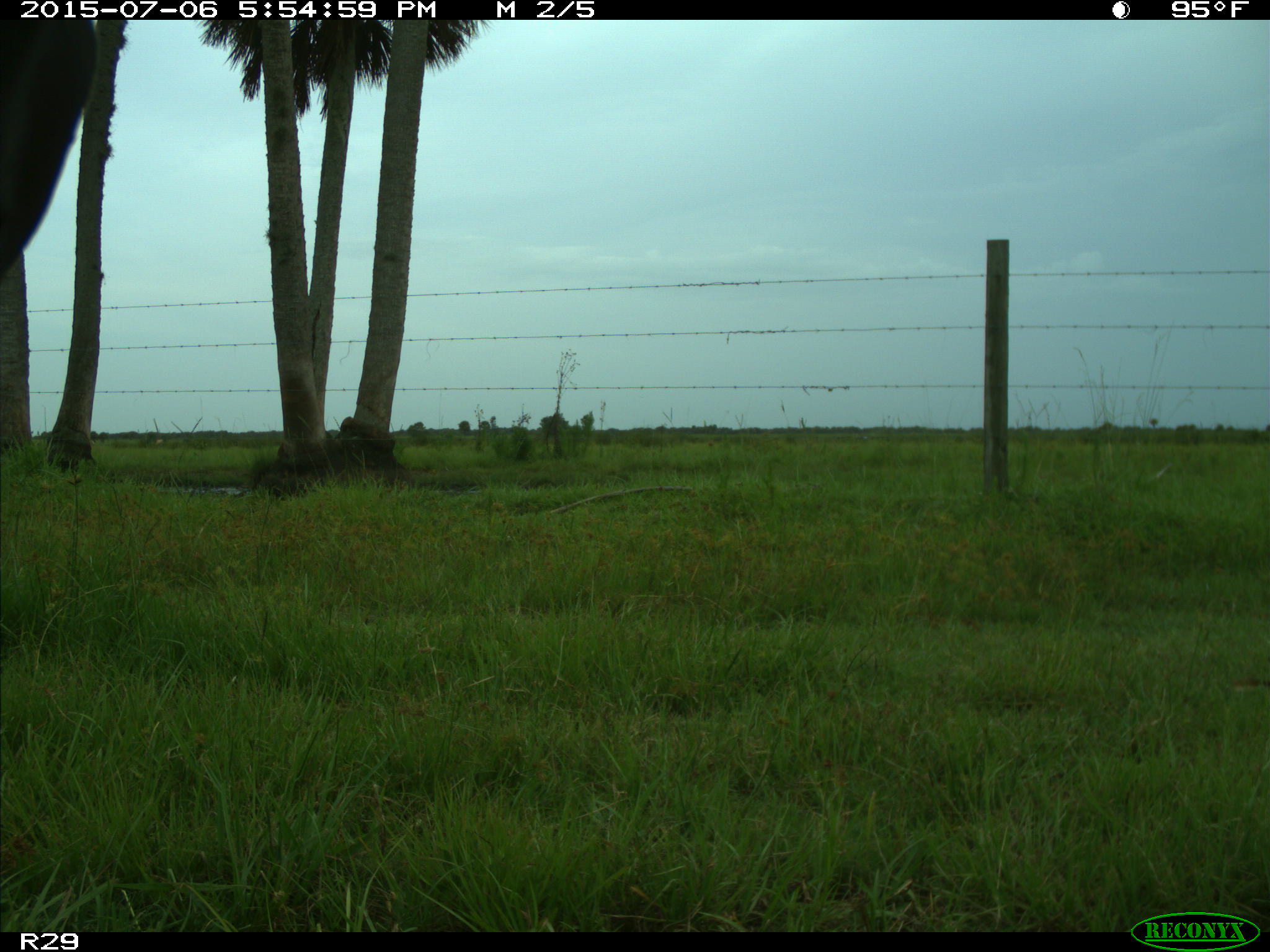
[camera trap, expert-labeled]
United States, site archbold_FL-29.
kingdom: Animalia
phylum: Chordata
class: Mammalia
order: Artiodactyla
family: Bovidae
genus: Bos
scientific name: Bos taurus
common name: domestic cow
Bos taurus (domestic cow).